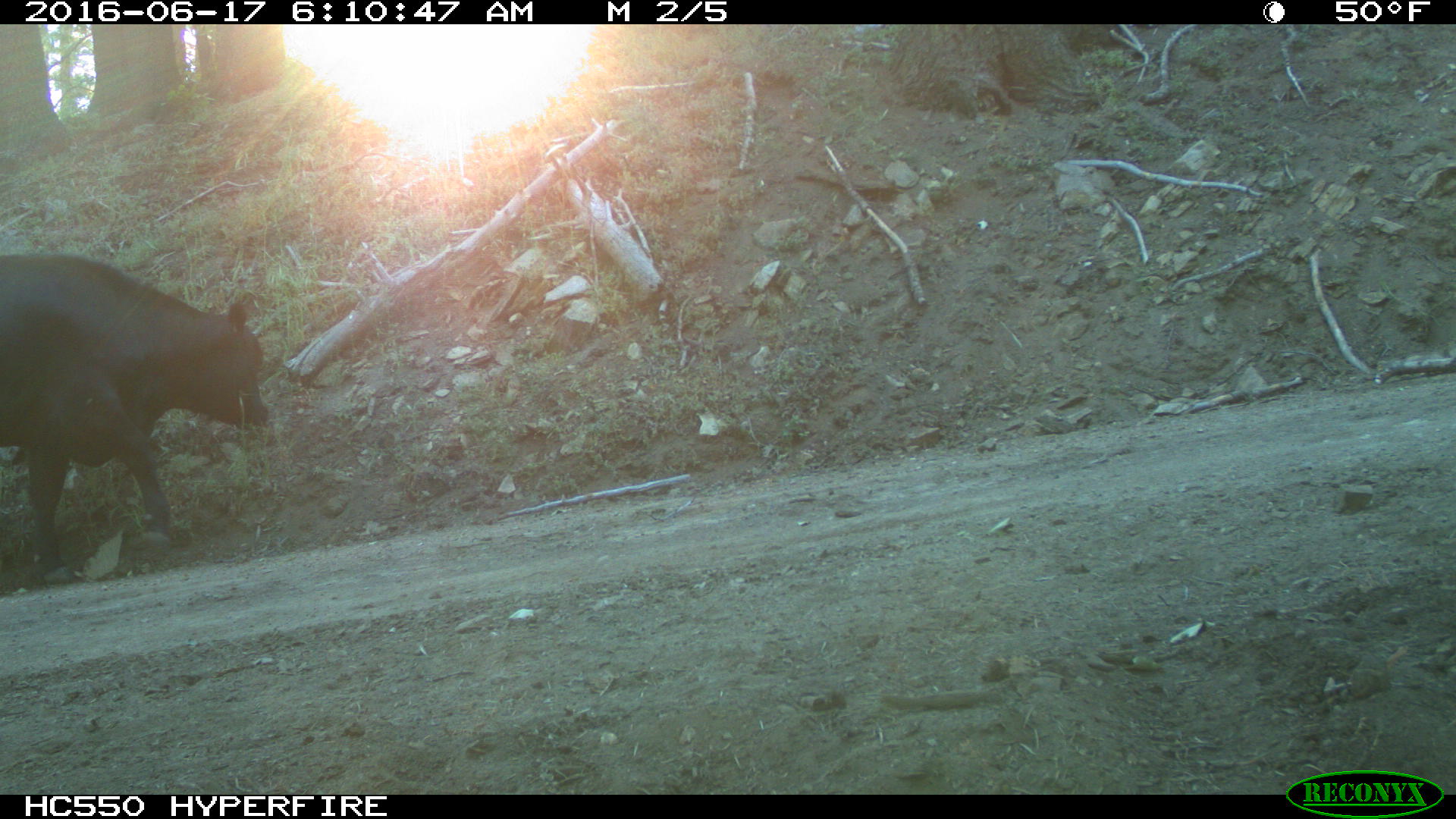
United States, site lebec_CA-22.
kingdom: Animalia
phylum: Chordata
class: Mammalia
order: Artiodactyla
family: Bovidae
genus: Bos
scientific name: Bos taurus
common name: domestic cow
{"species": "Bos taurus (domestic cow)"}